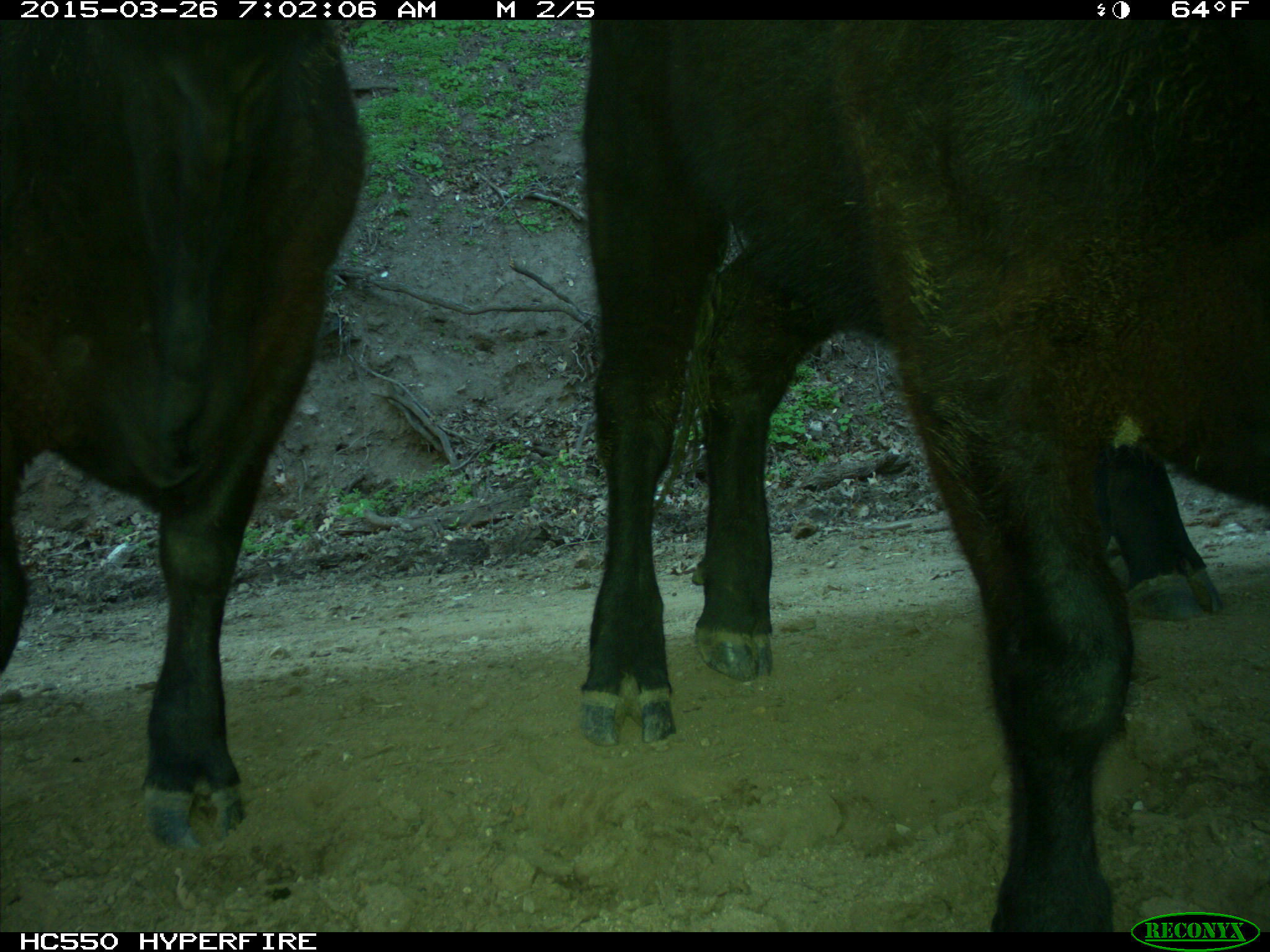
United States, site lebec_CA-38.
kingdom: Animalia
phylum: Chordata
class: Mammalia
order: Artiodactyla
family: Bovidae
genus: Bos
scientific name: Bos taurus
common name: domestic cow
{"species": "Bos taurus (domestic cow)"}